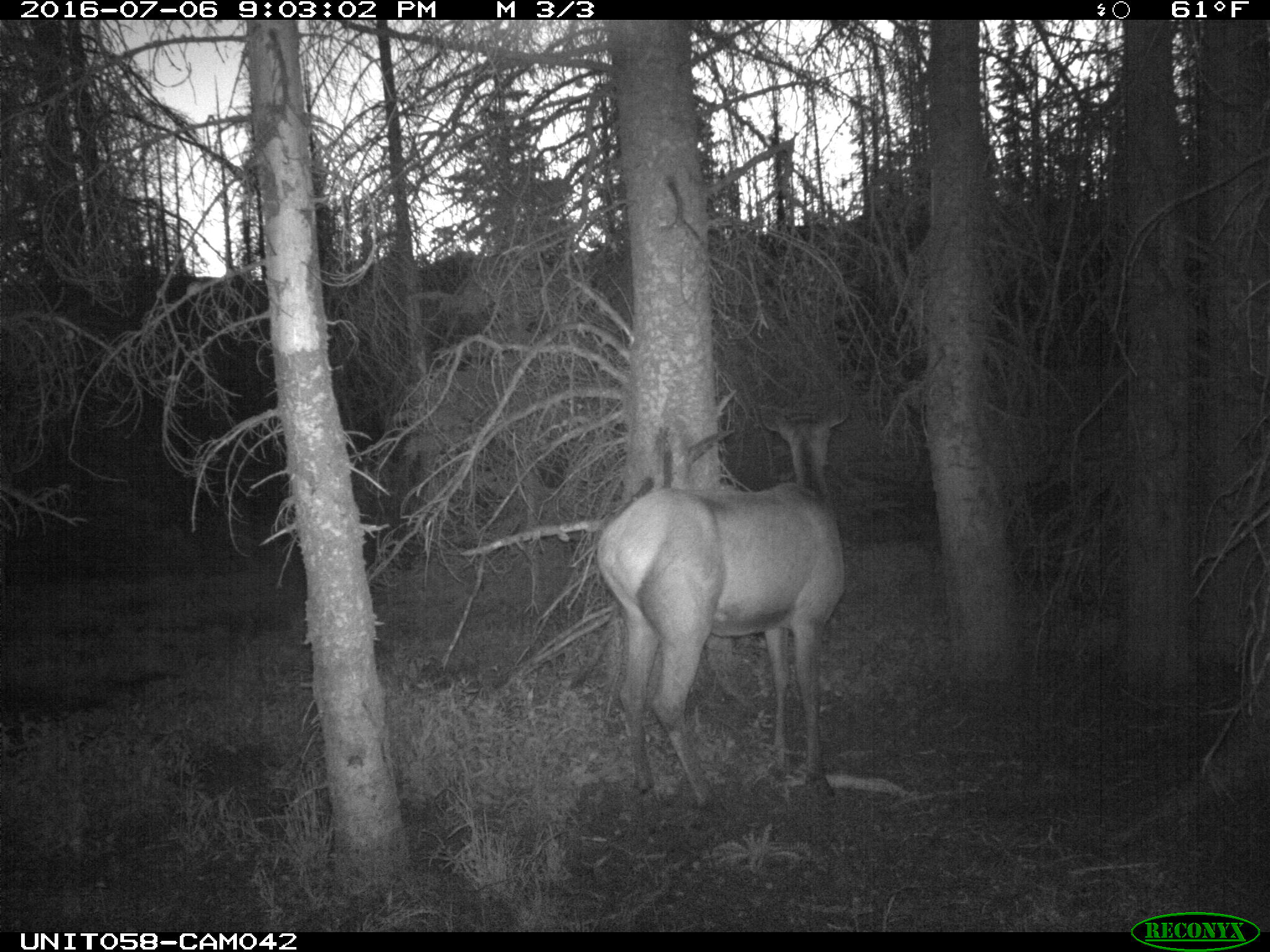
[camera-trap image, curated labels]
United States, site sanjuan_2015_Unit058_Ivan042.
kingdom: Animalia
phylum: Chordata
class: Mammalia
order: Artiodactyla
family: Cervidae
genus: Cervus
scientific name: Cervus elaphus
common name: red deer